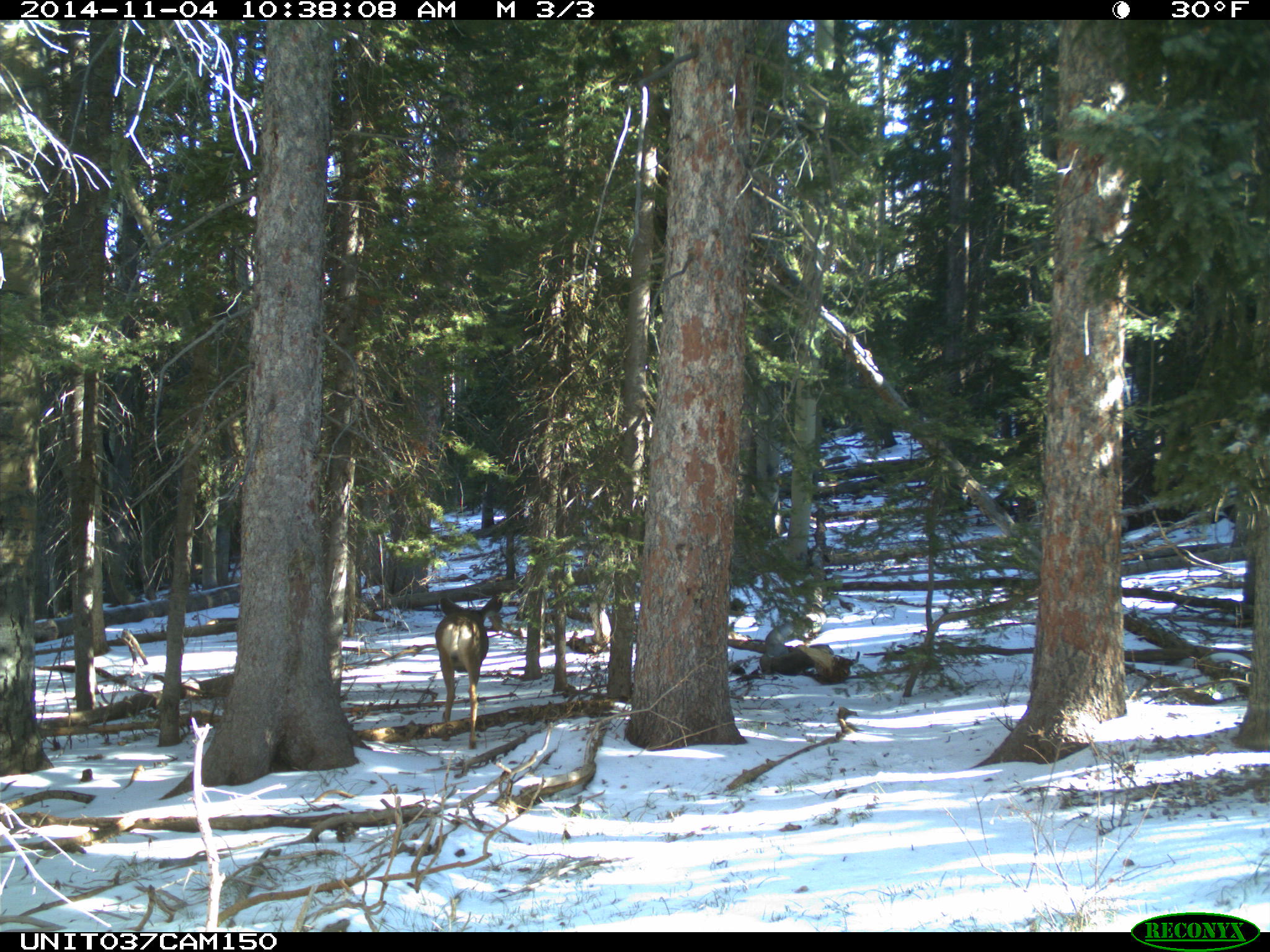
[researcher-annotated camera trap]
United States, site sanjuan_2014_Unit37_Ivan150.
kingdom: Animalia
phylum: Chordata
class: Mammalia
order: Artiodactyla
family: Cervidae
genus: Odocoileus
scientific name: Odocoileus hemionus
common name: mule deer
Odocoileus hemionus (mule deer).